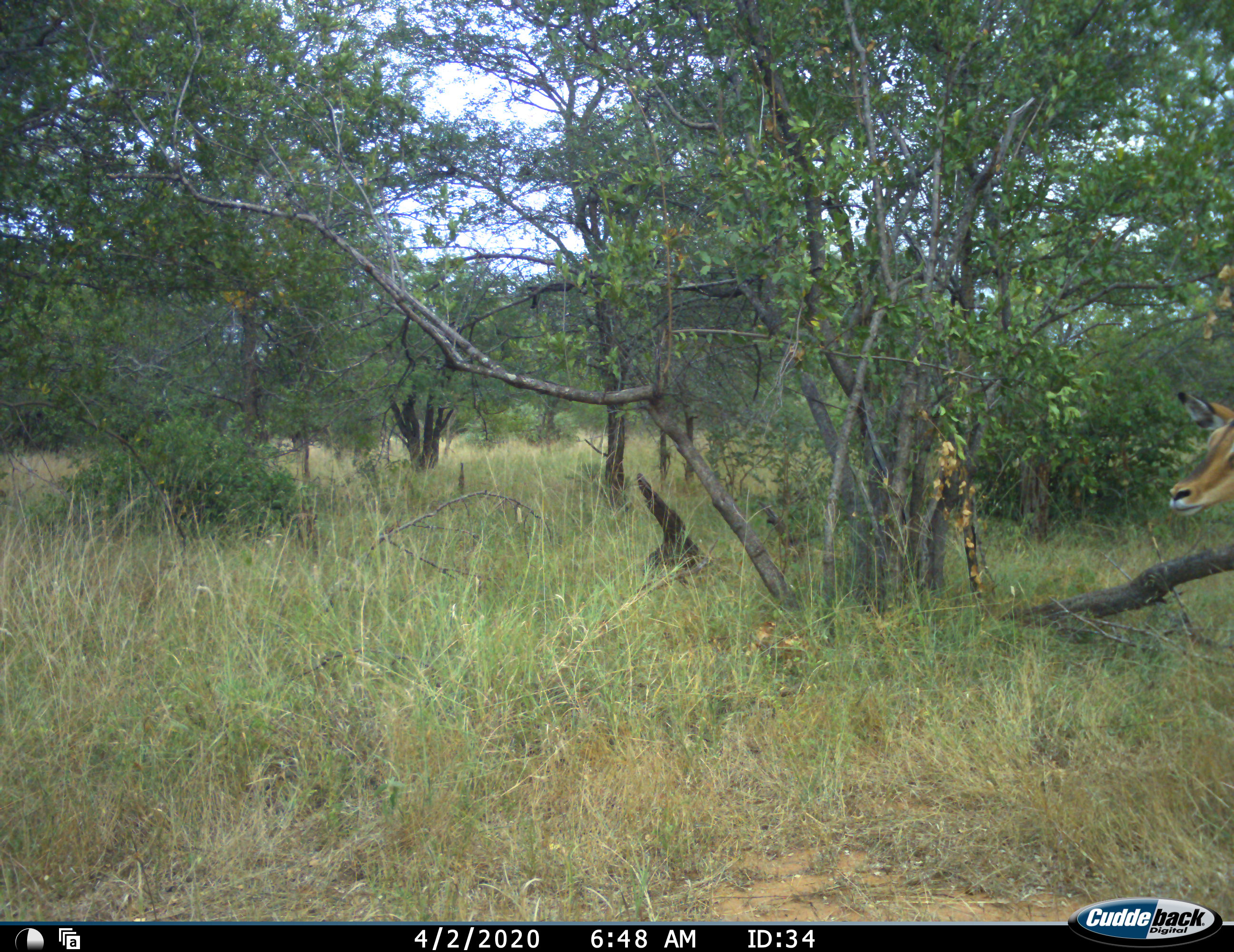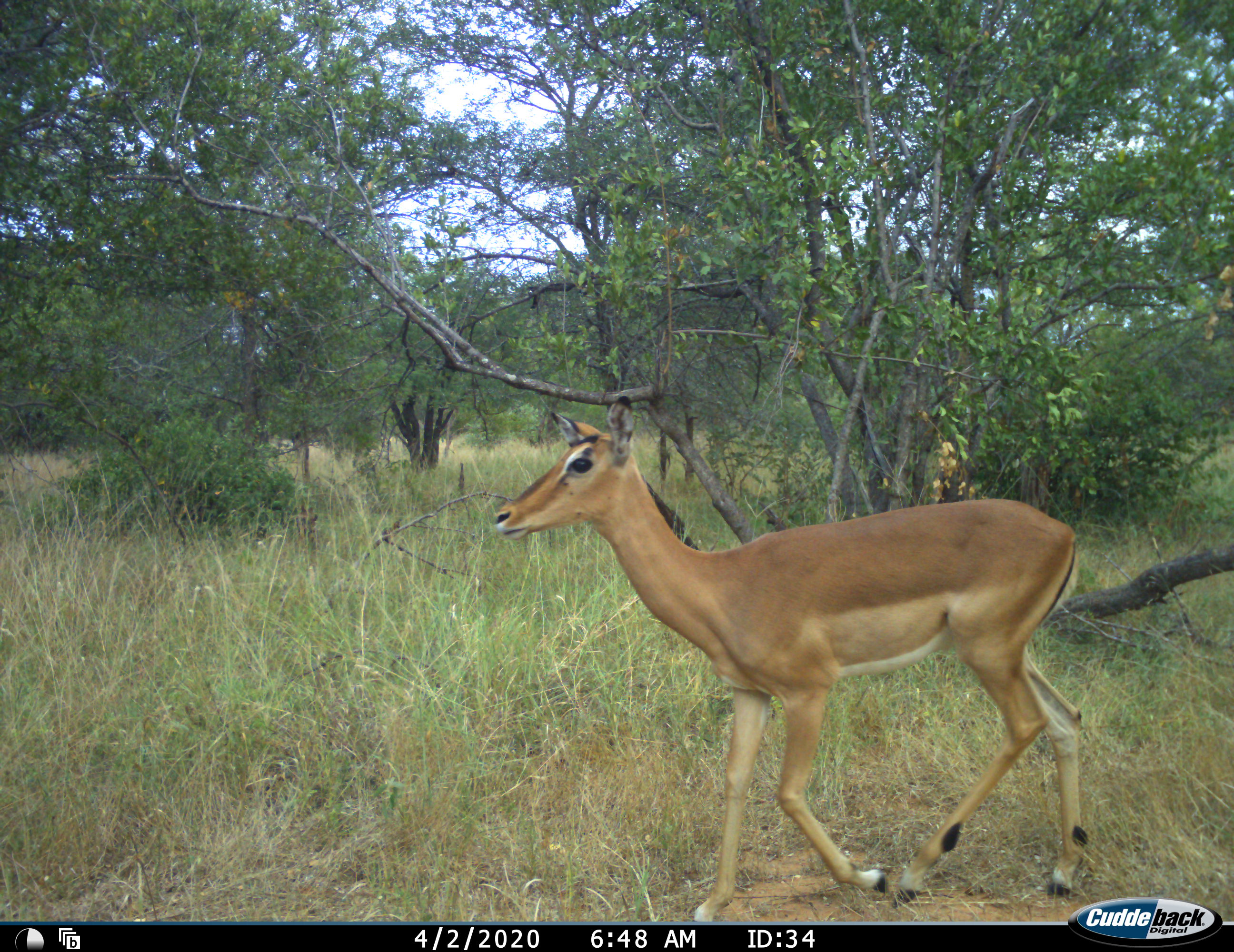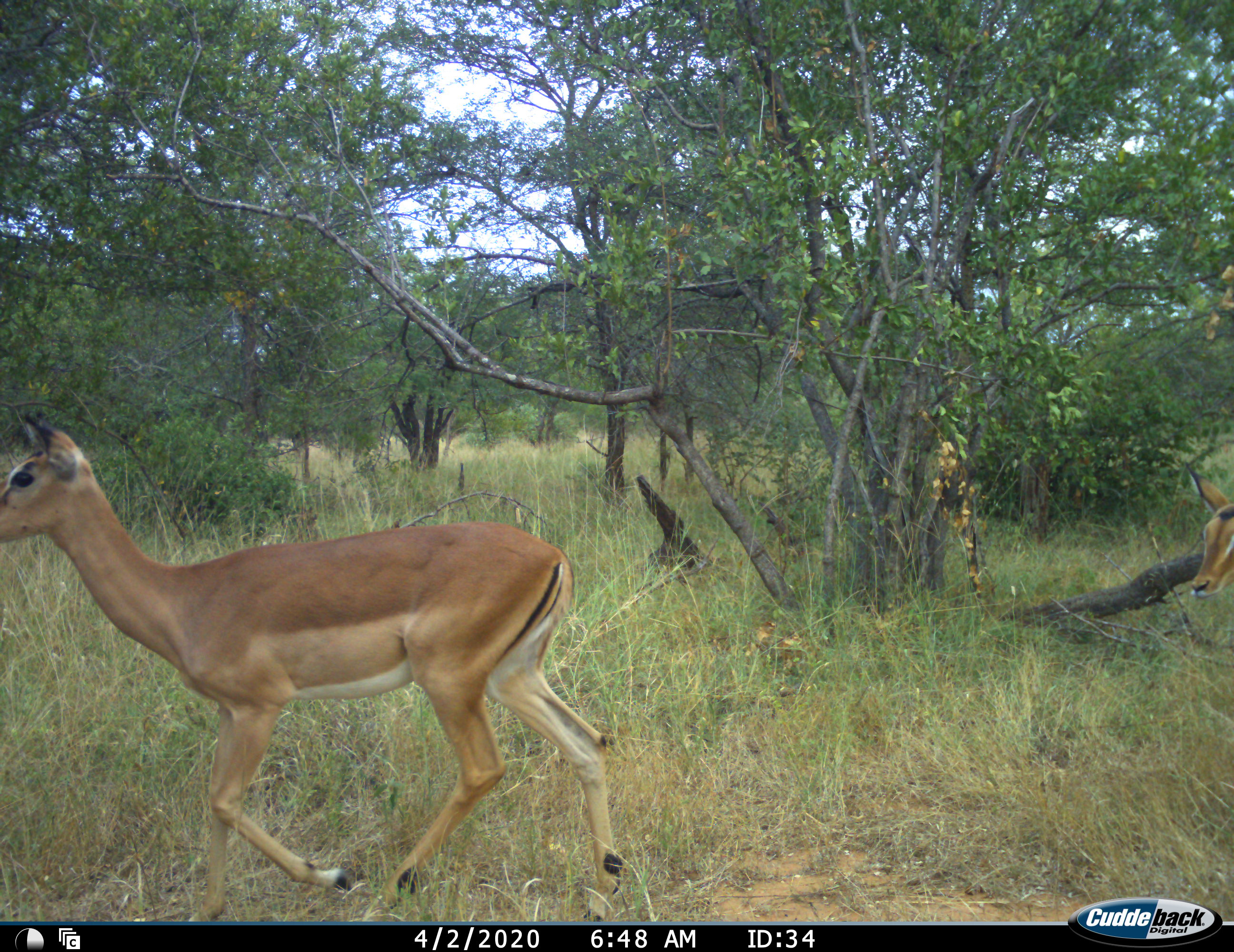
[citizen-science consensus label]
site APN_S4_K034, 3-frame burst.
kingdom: Animalia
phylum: Chordata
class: Mammalia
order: Artiodactyla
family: Bovidae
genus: Aepyceros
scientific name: Aepyceros melampus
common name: impala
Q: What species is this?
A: Impala (Aepyceros melampus).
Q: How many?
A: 2.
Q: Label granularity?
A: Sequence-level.